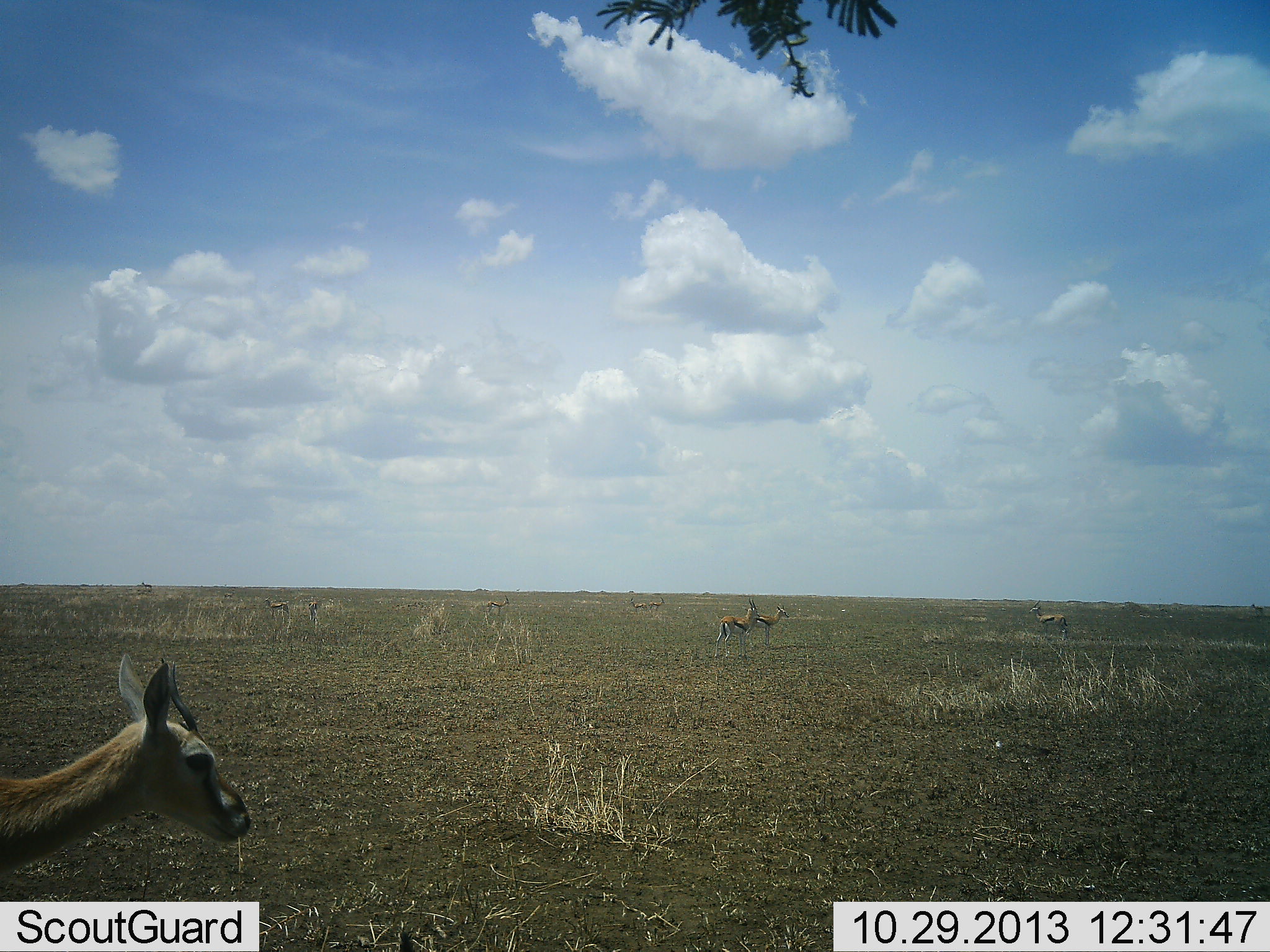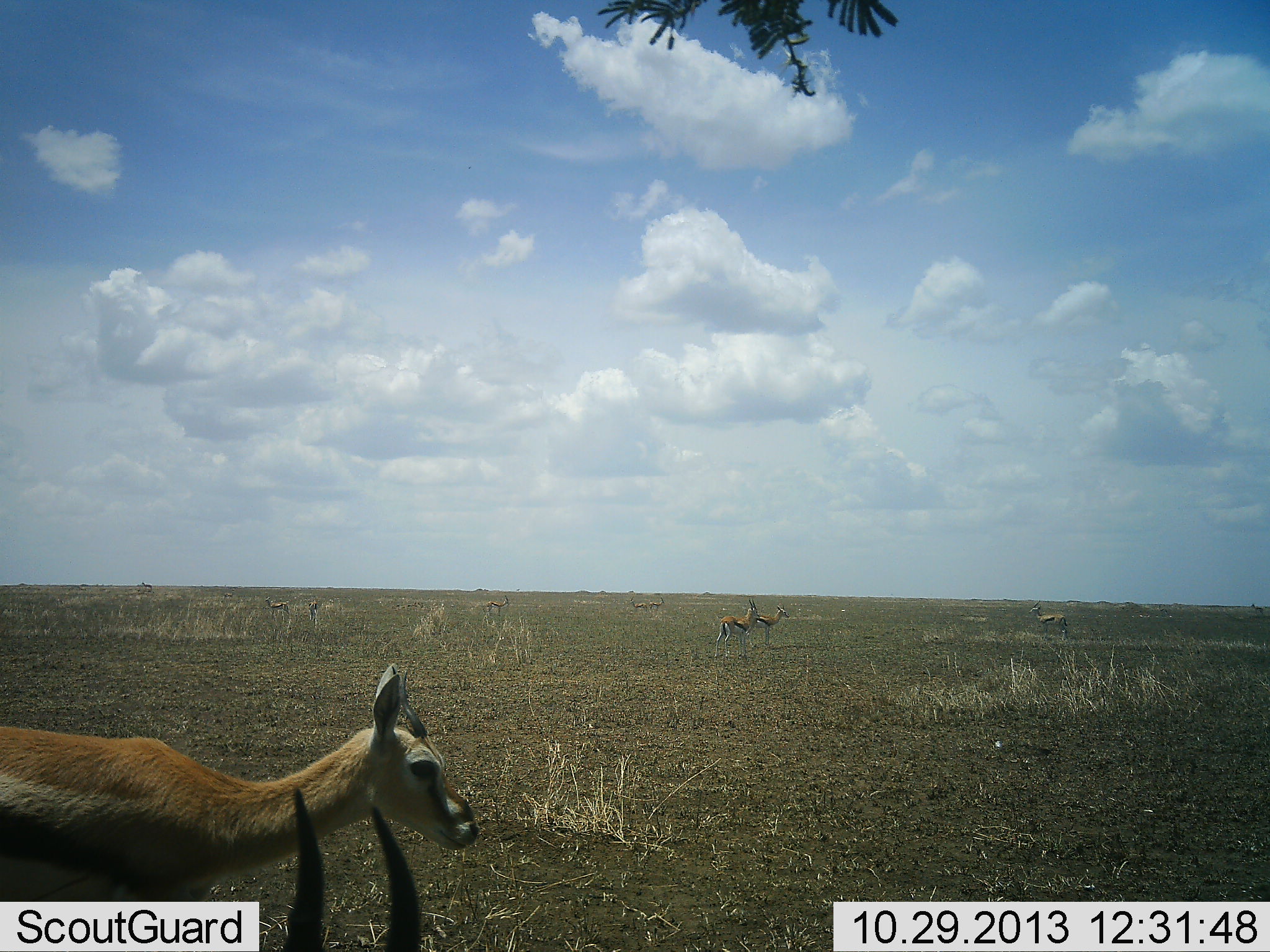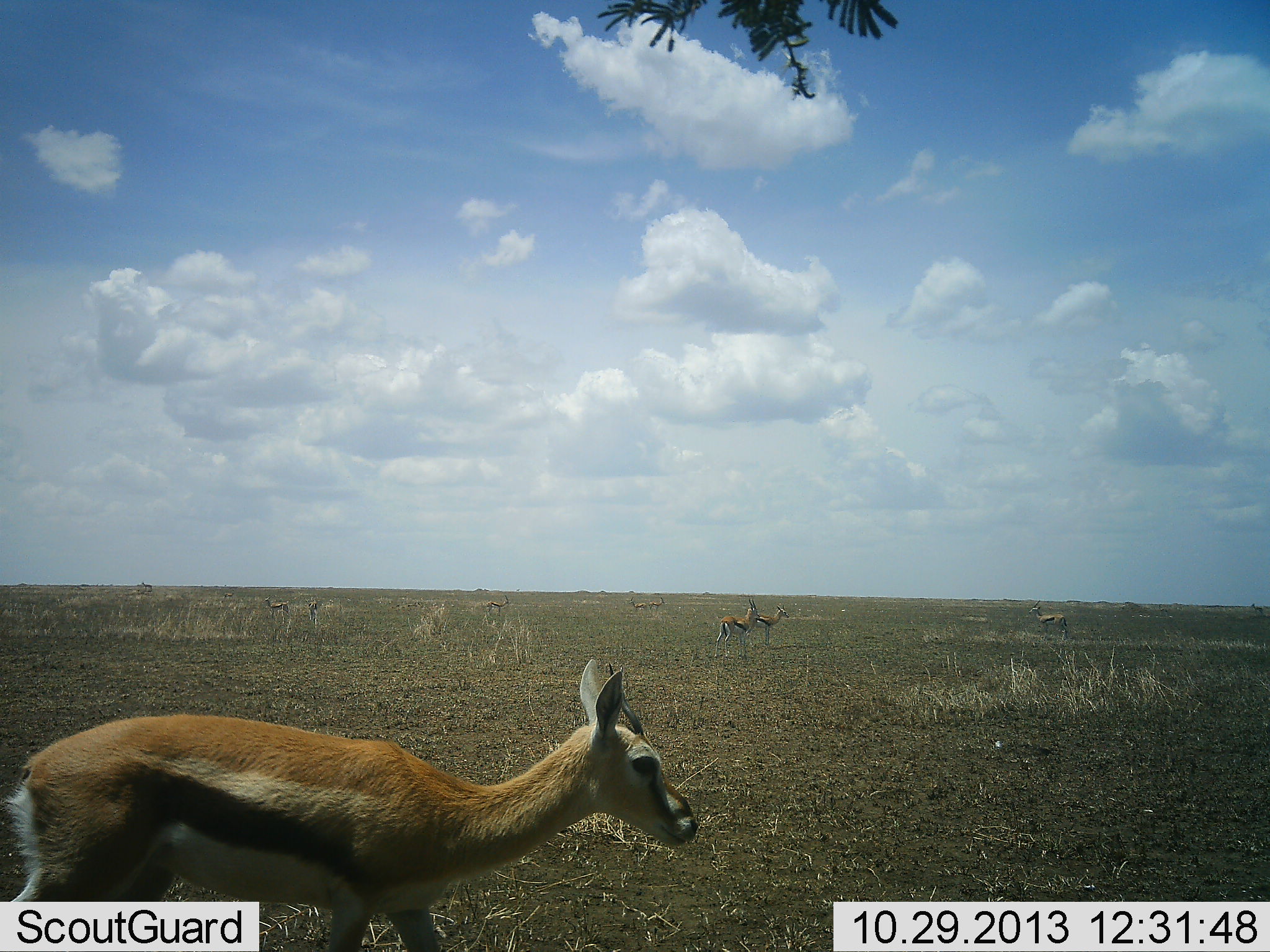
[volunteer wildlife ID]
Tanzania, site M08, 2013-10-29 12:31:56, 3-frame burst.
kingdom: Animalia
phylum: Chordata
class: Mammalia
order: Artiodactyla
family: Bovidae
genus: Eudorcas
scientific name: Eudorcas thomsonii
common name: thomson's gazelle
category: gazellethomsons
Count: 10.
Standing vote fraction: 80%.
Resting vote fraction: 0%.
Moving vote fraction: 70%.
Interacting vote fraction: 0%.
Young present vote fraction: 0%.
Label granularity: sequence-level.